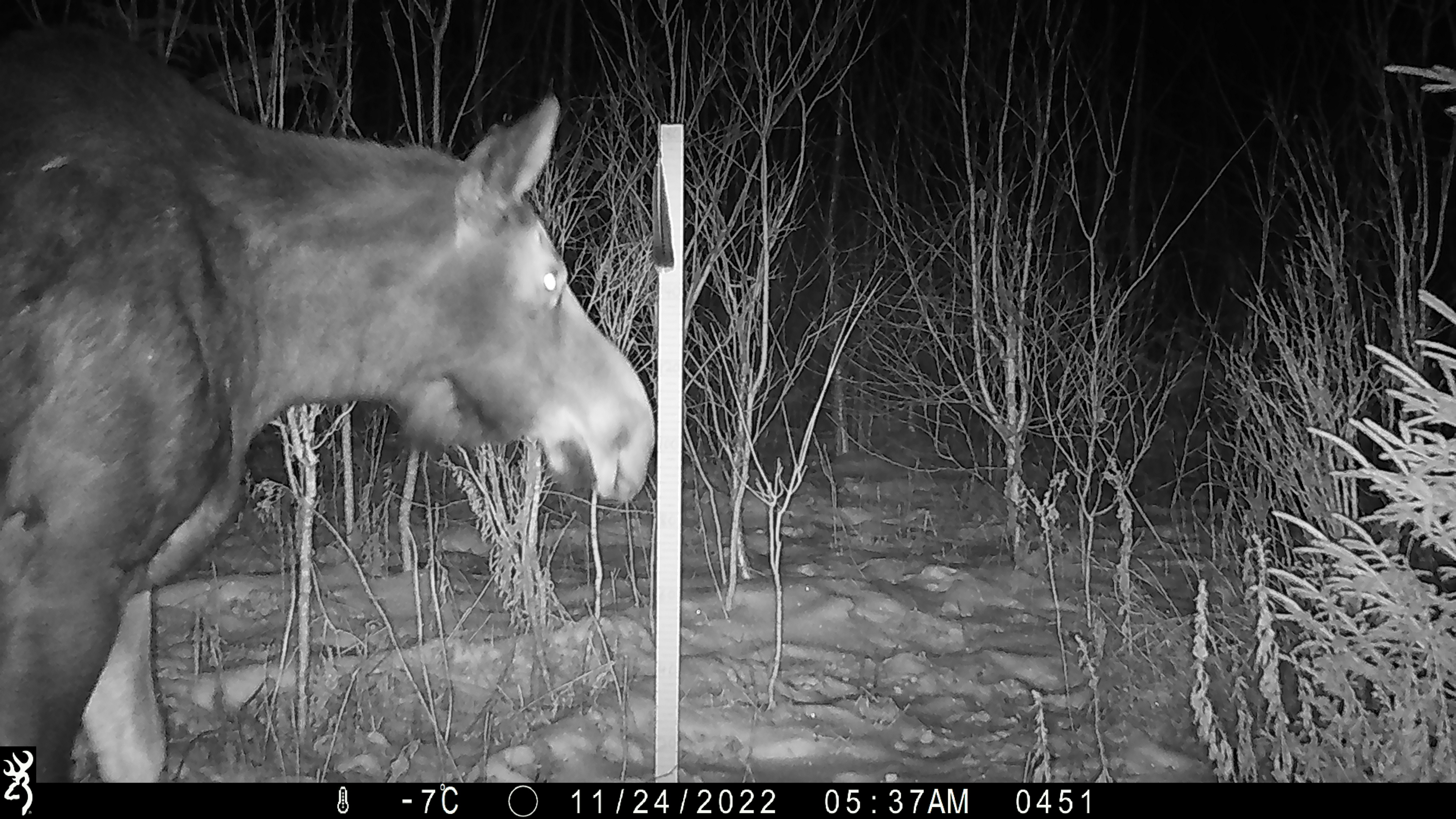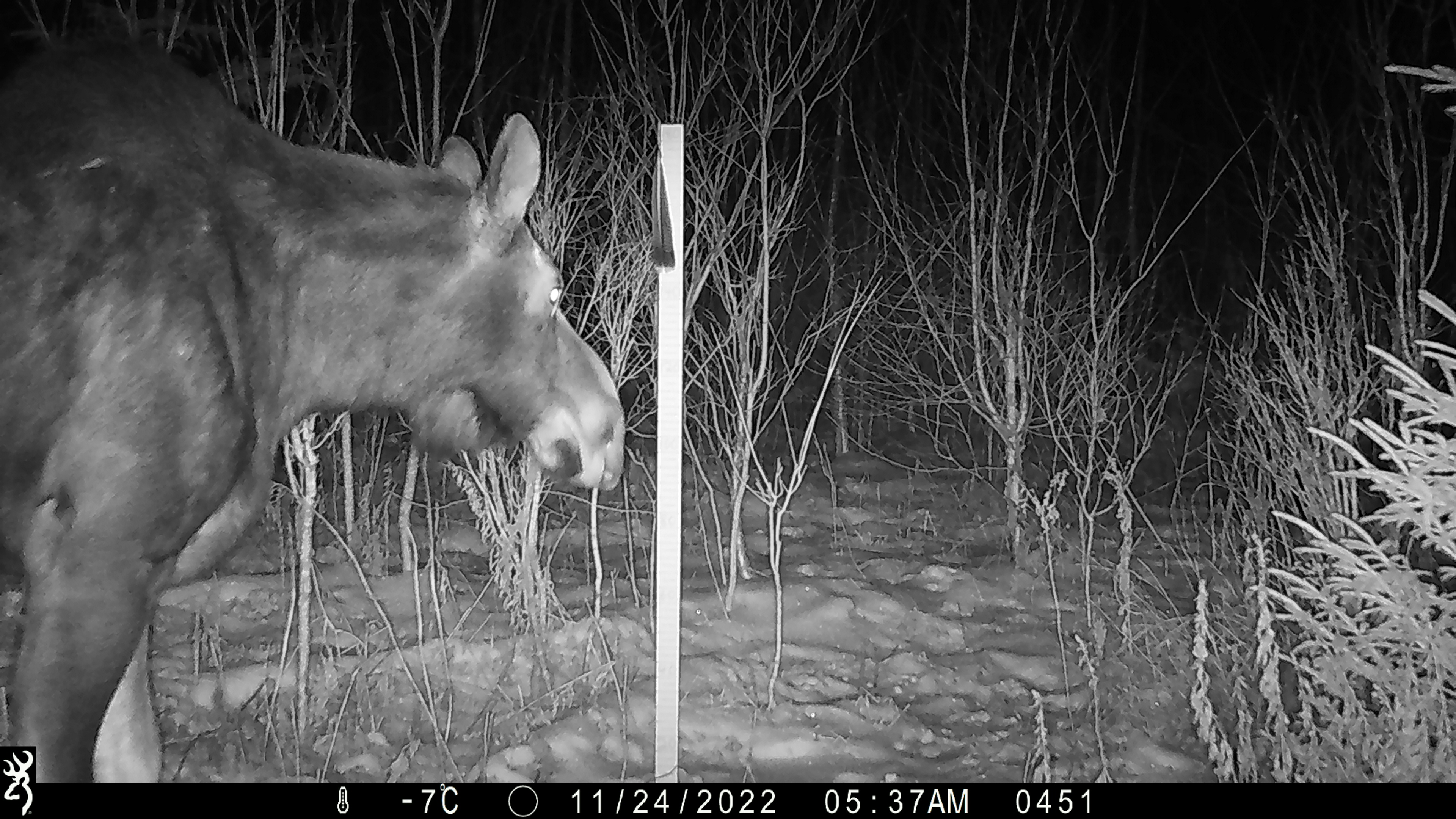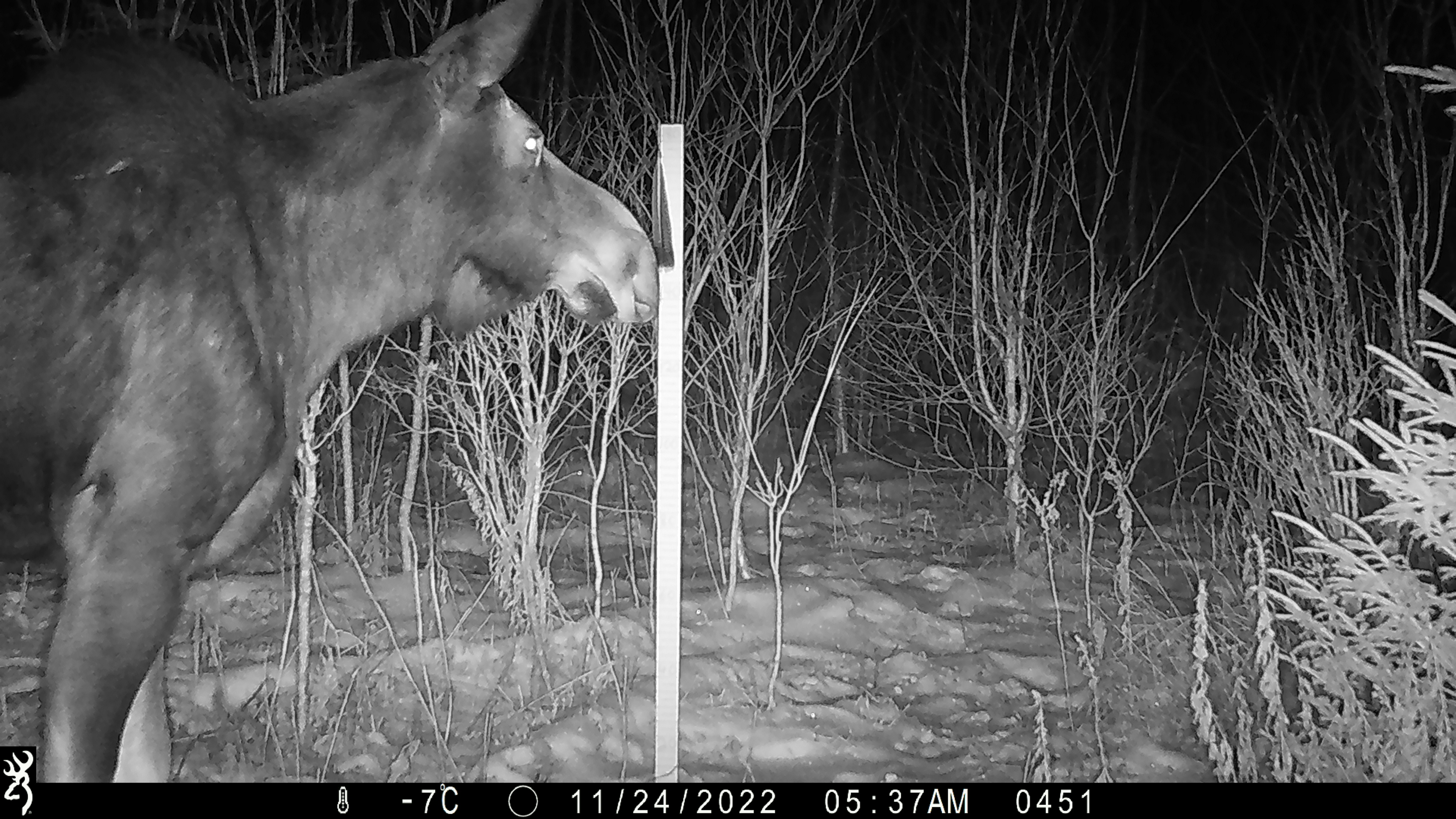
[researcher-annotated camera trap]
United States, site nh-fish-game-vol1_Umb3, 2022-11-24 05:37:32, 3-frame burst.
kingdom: Animalia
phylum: Chordata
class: Mammalia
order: Artiodactyla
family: Cervidae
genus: Alces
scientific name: Alces alces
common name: moose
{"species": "moose (Alces alces)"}